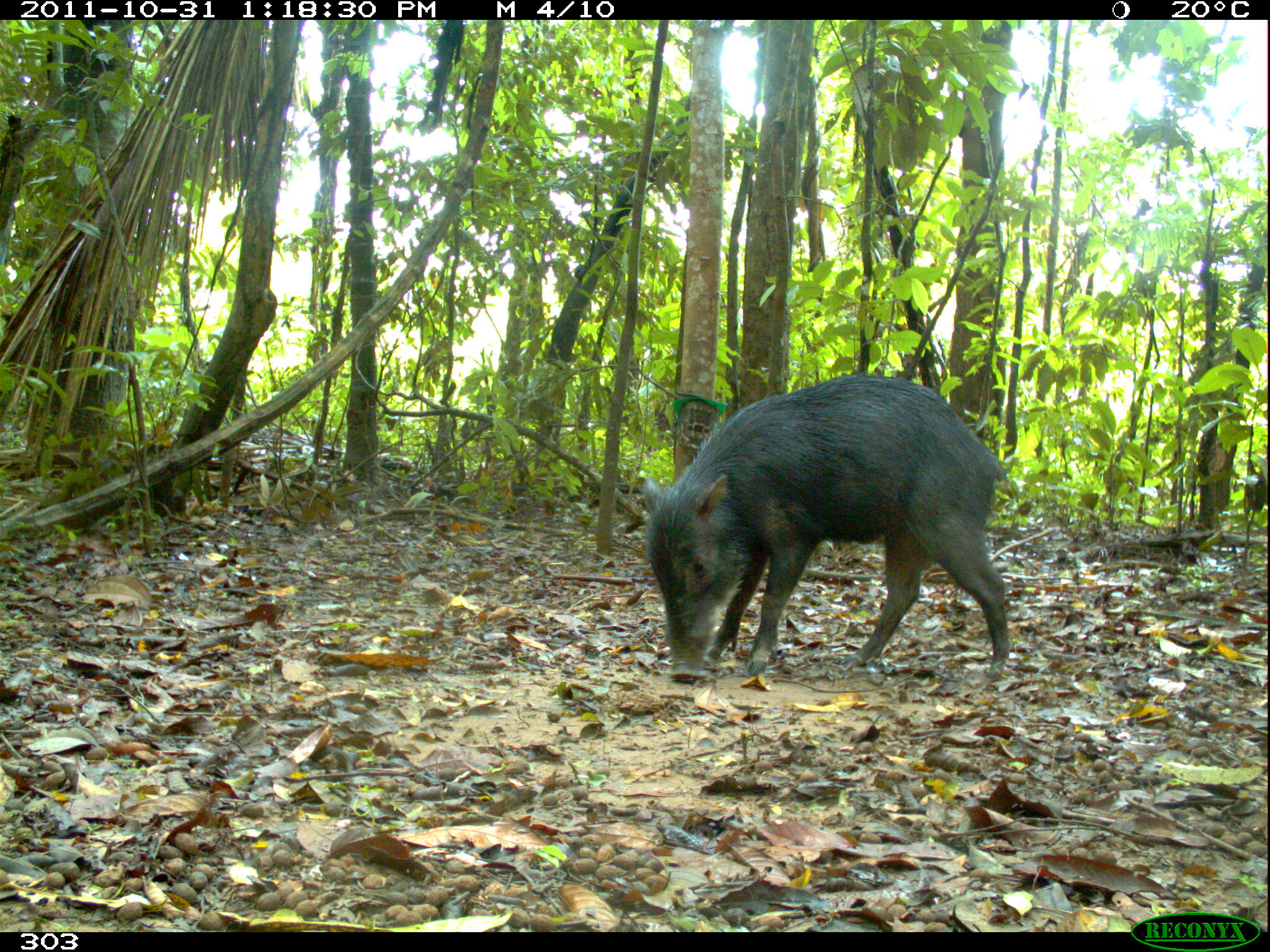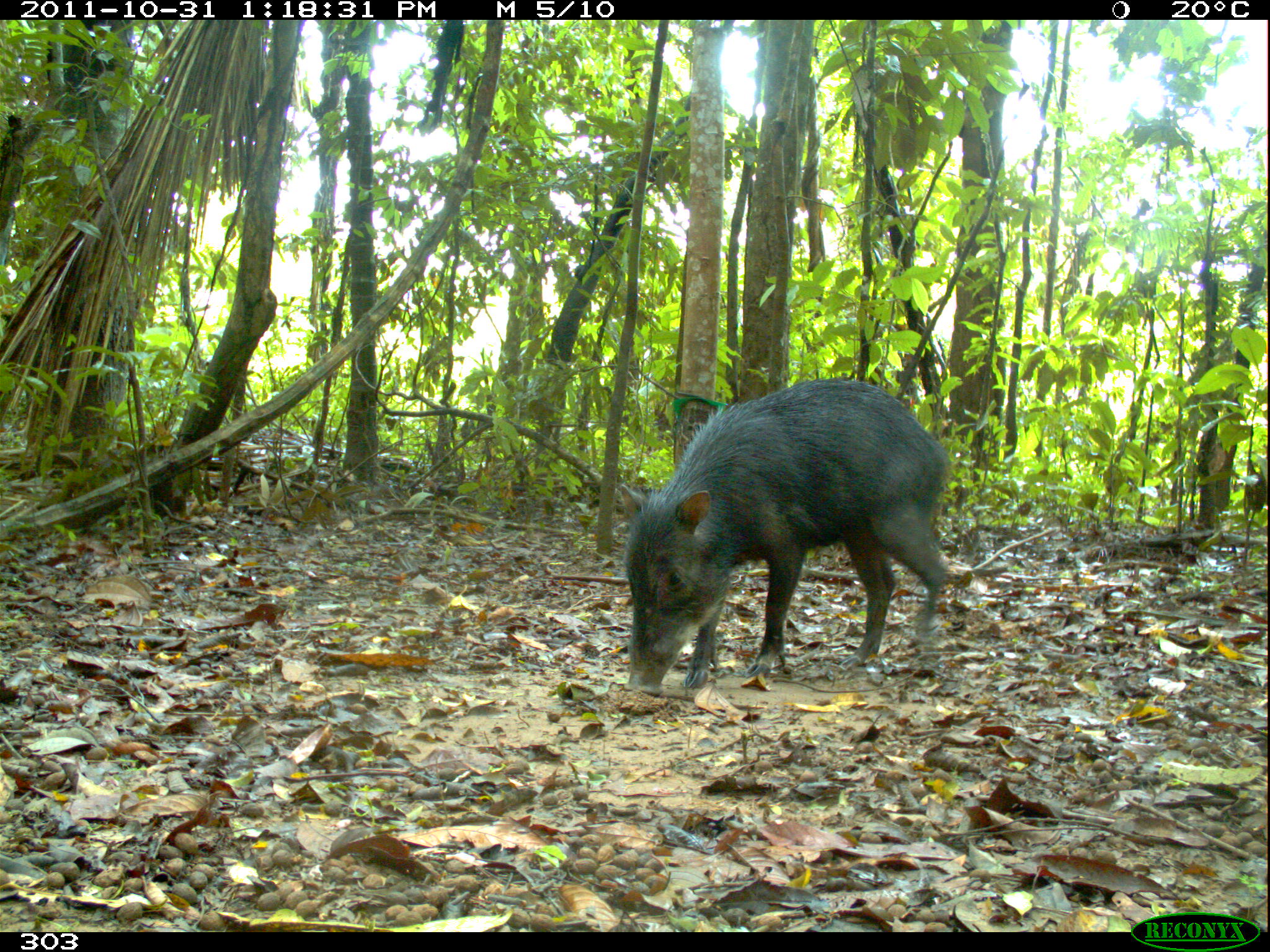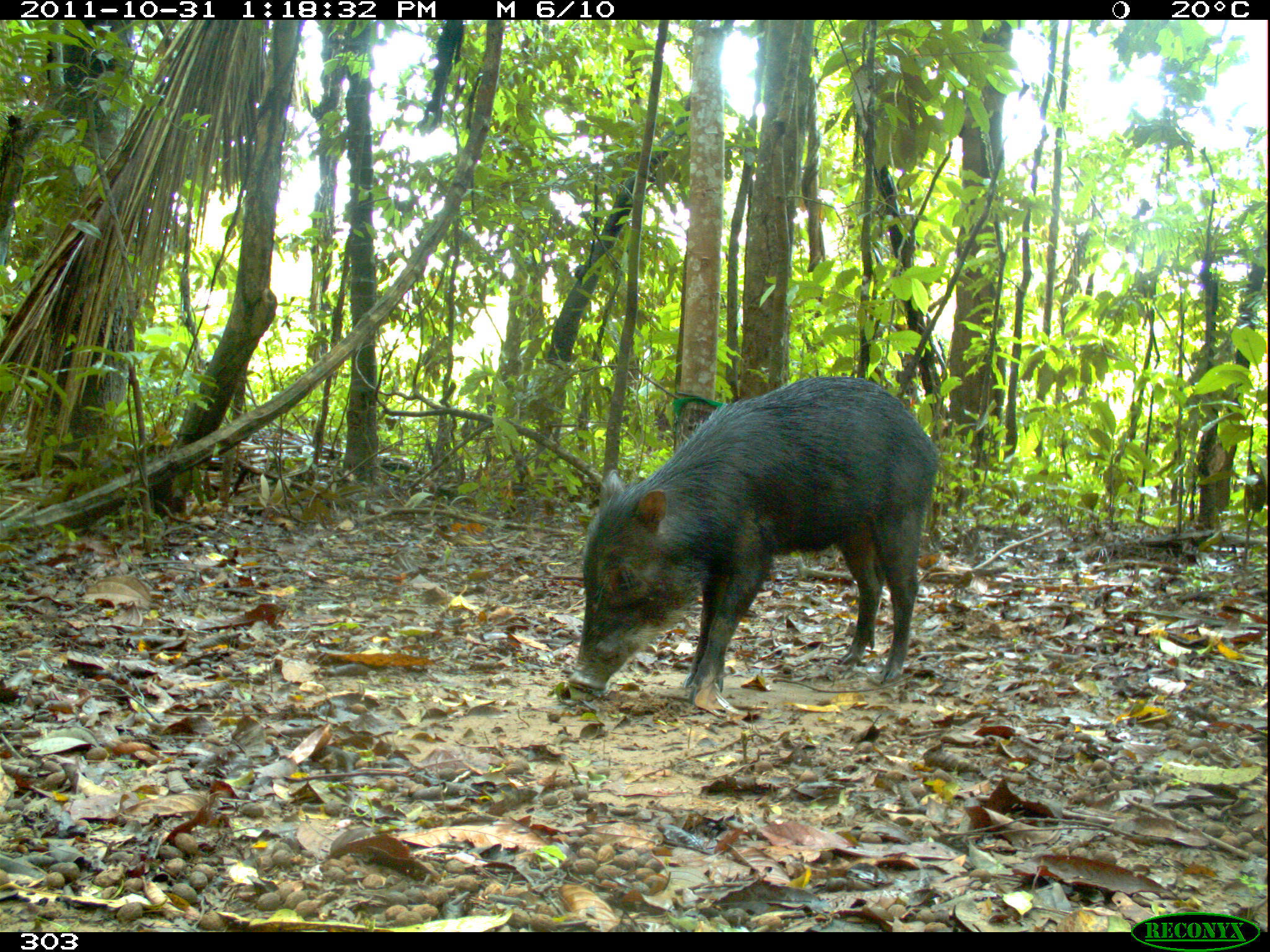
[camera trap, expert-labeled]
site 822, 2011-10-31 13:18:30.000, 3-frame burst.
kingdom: Animalia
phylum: Chordata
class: Mammalia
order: Artiodactyla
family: Tayassuidae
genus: Tayassu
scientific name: Tayassu pecari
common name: white-lipped peccary